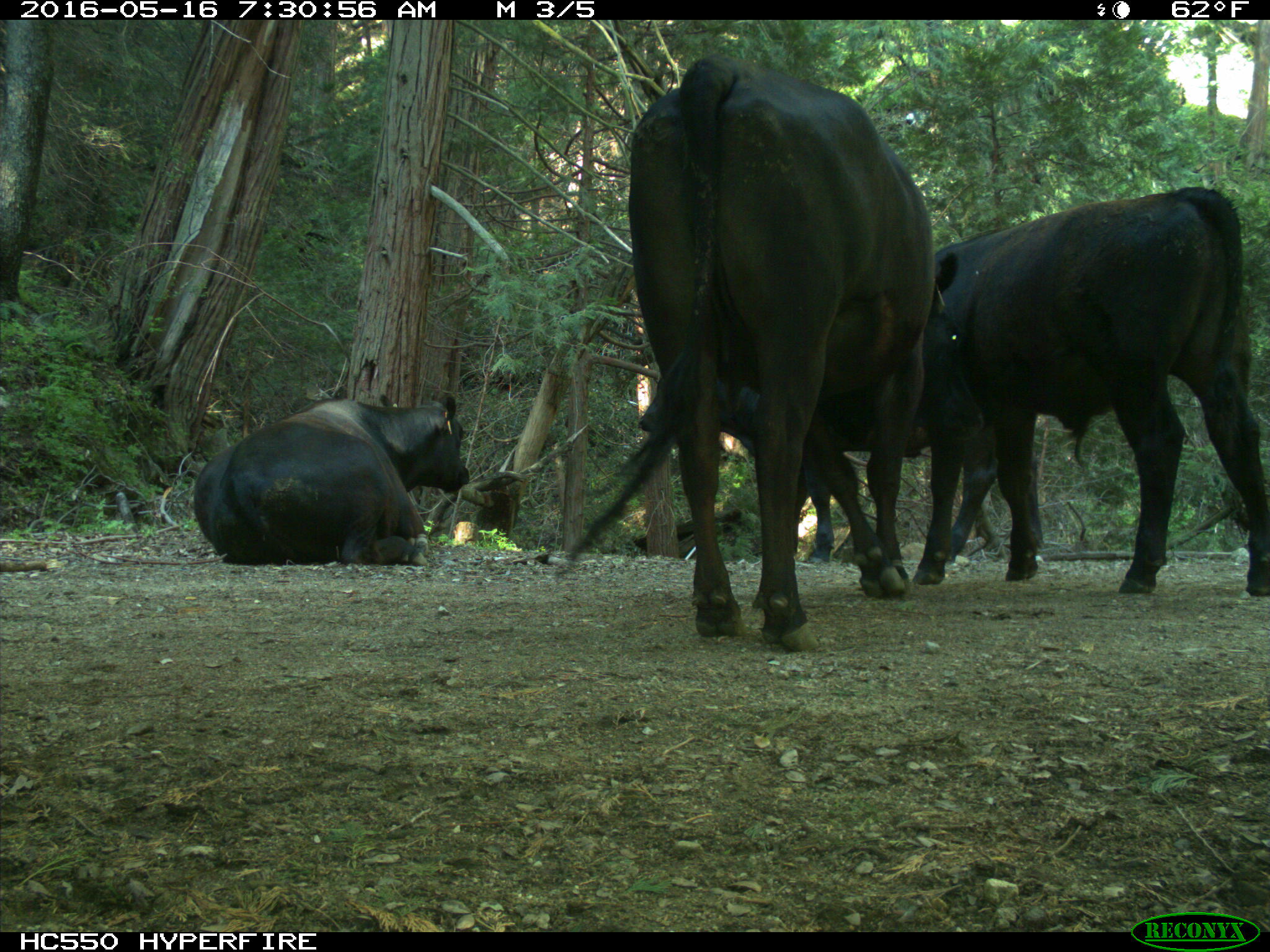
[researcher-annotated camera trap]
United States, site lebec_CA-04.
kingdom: Animalia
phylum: Chordata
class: Mammalia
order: Artiodactyla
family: Bovidae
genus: Bos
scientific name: Bos taurus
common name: domestic cow